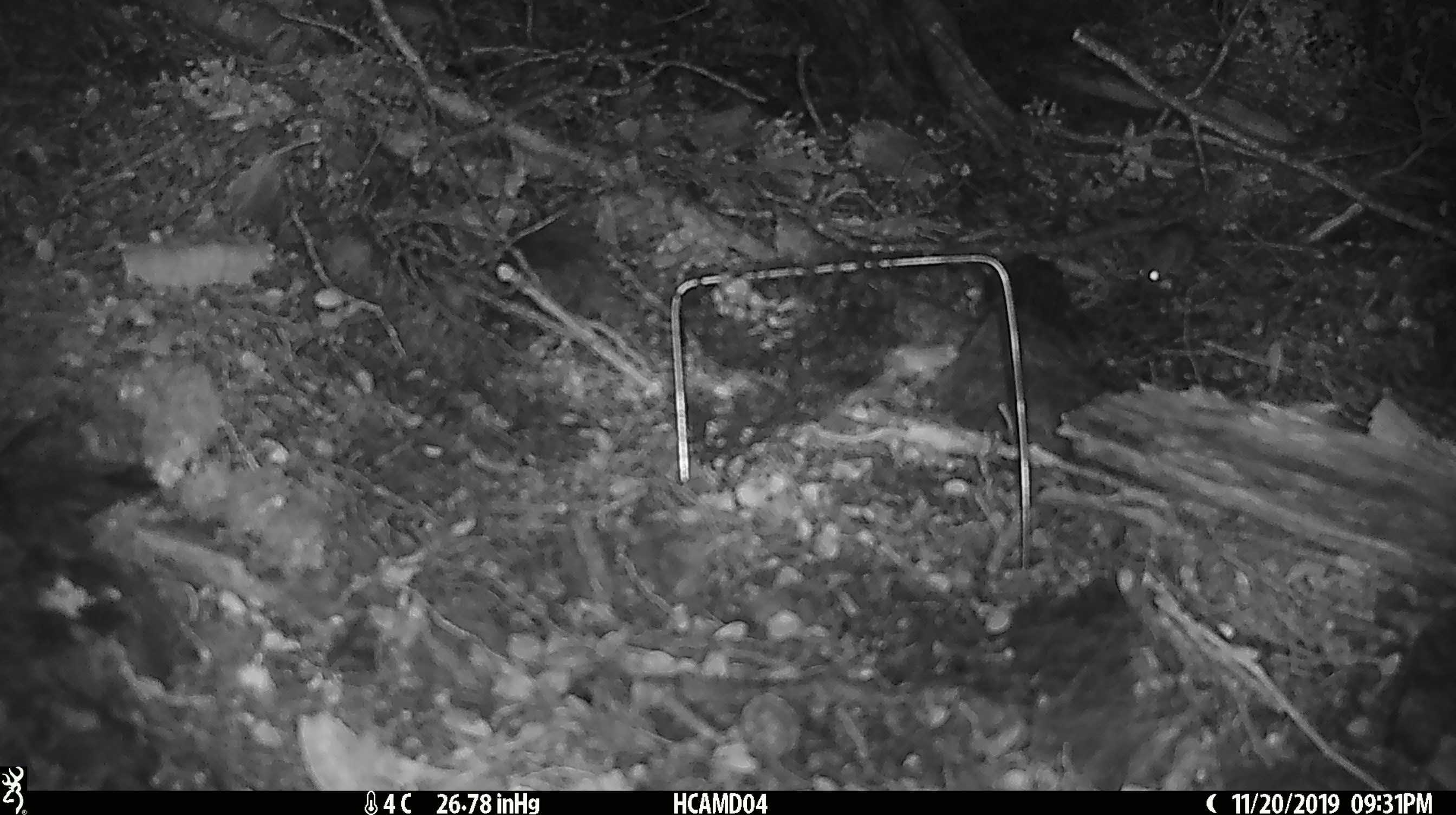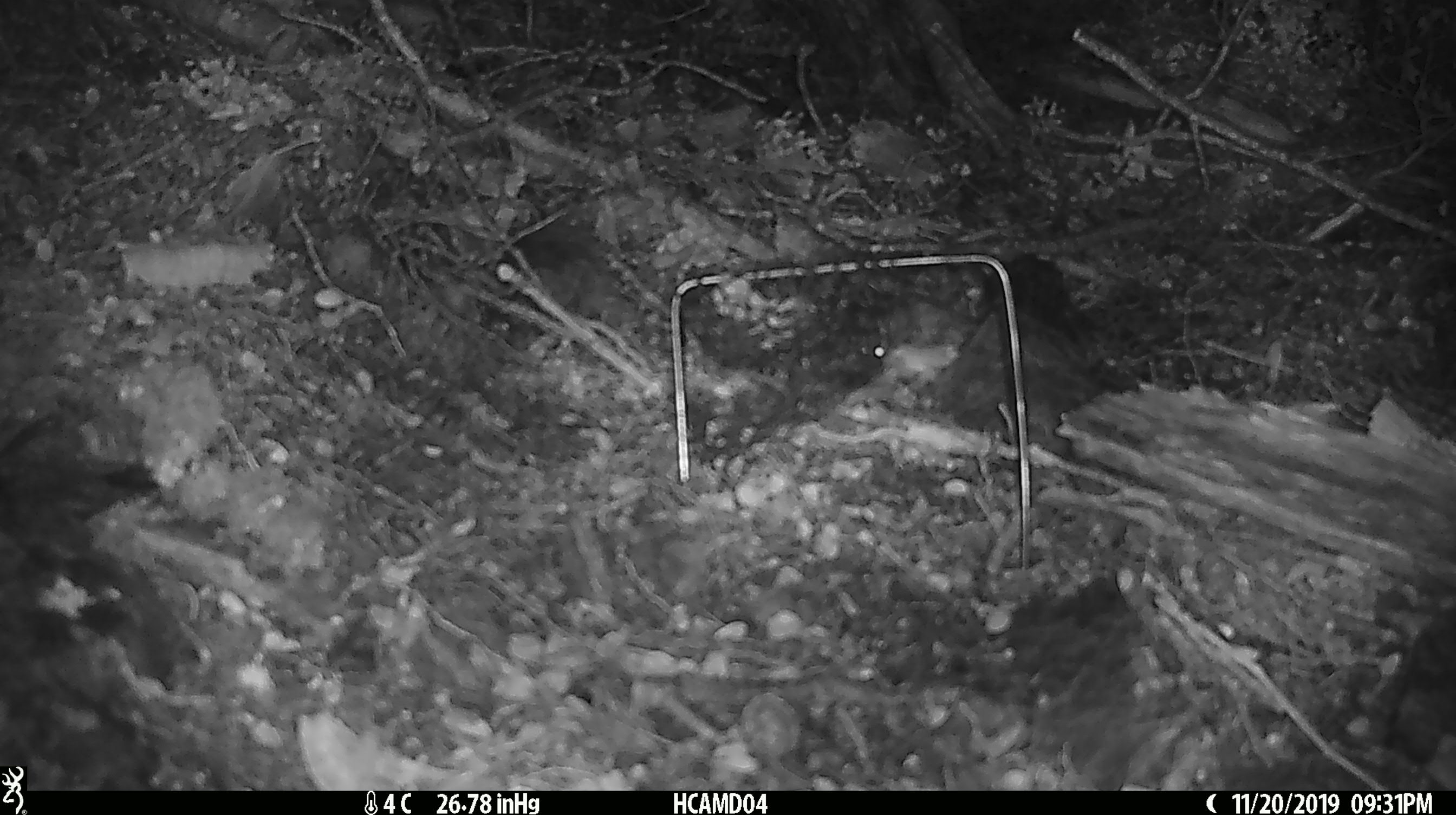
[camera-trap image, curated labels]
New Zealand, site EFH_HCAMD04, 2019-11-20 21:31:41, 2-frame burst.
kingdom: Animalia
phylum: Chordata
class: Mammalia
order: Rodentia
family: Muridae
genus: Mus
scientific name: Mus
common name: mouse